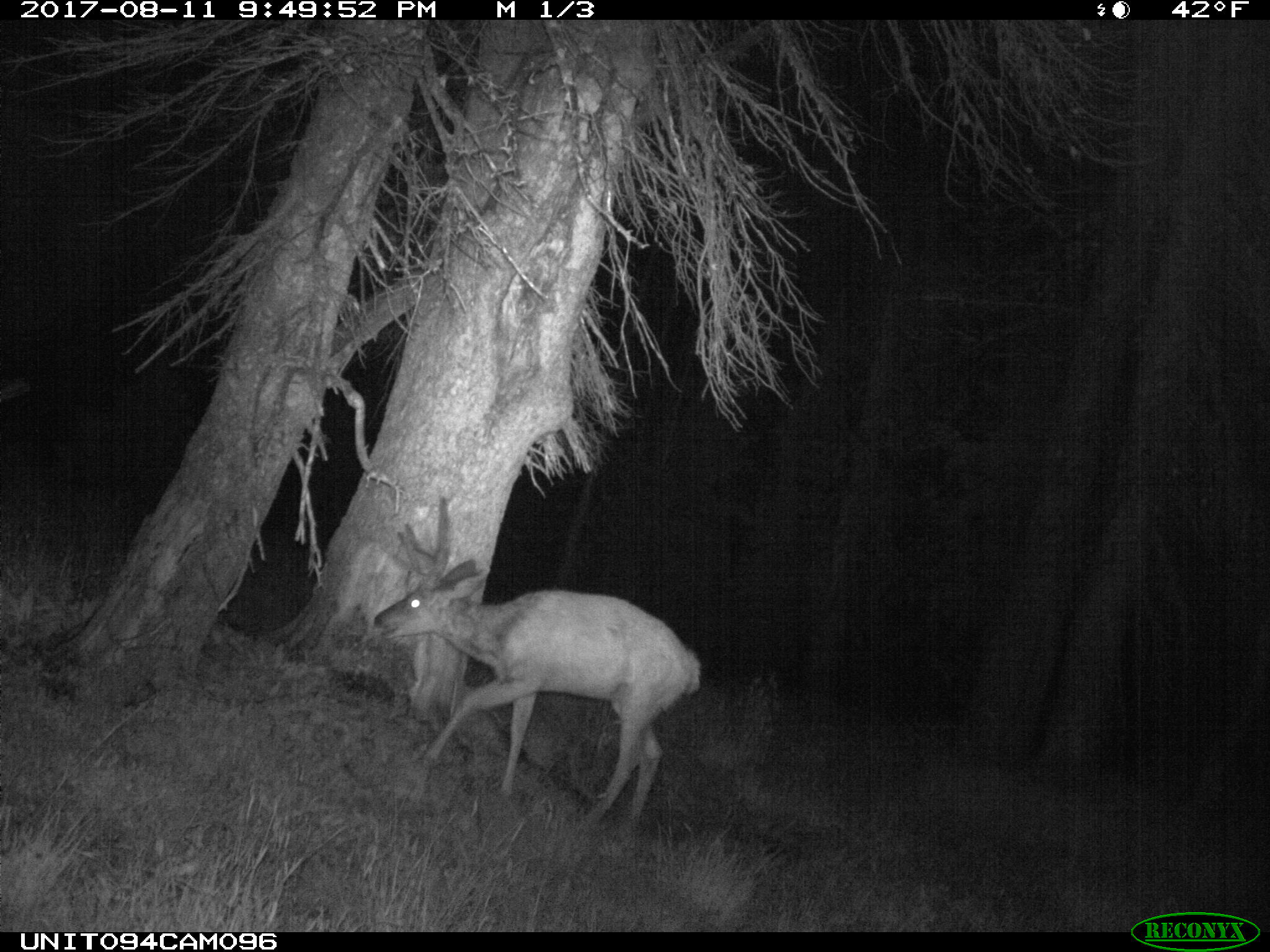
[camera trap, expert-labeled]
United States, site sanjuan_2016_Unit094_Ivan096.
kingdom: Animalia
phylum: Chordata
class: Mammalia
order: Artiodactyla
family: Cervidae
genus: Odocoileus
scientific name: Odocoileus hemionus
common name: mule deer